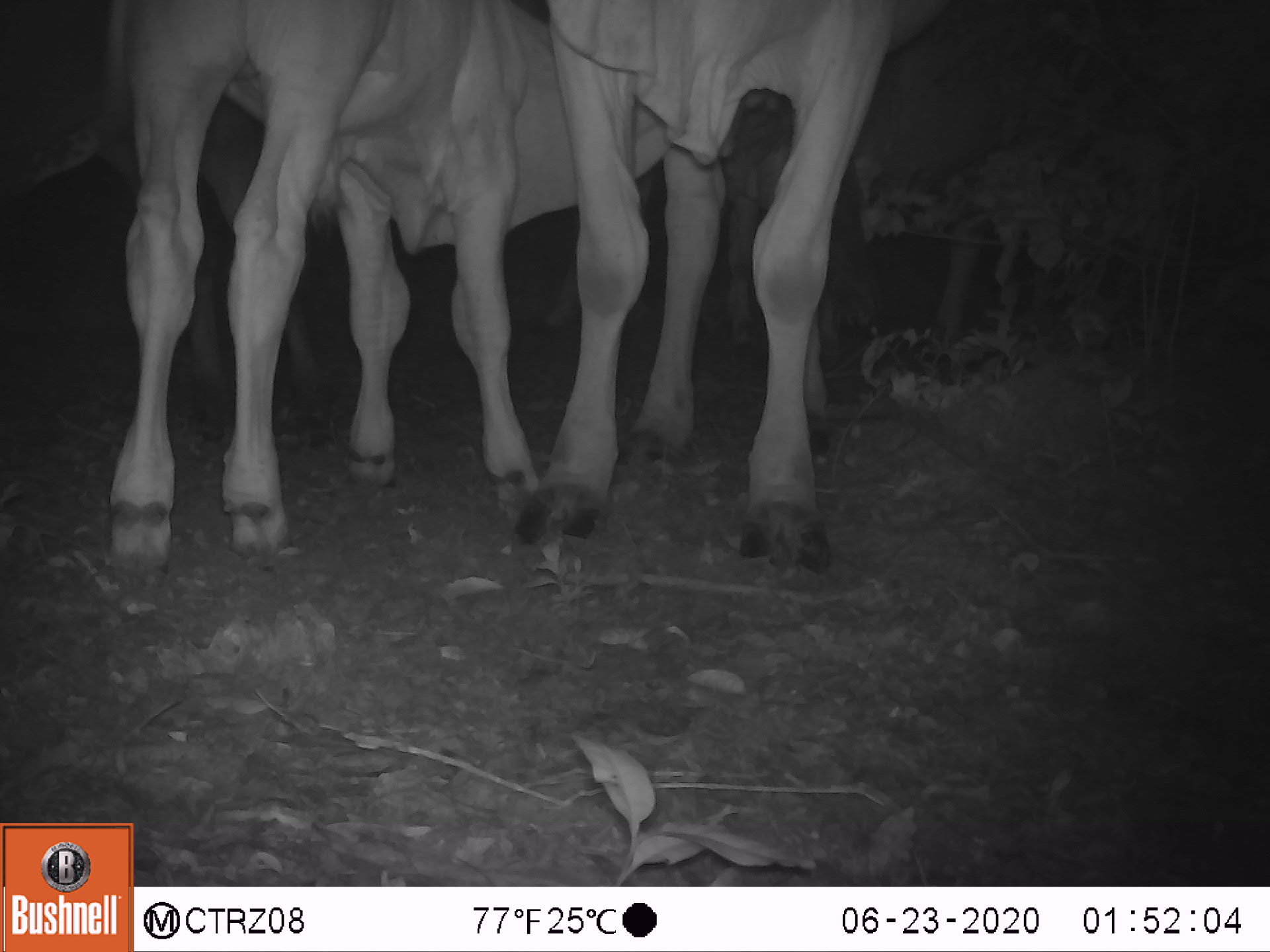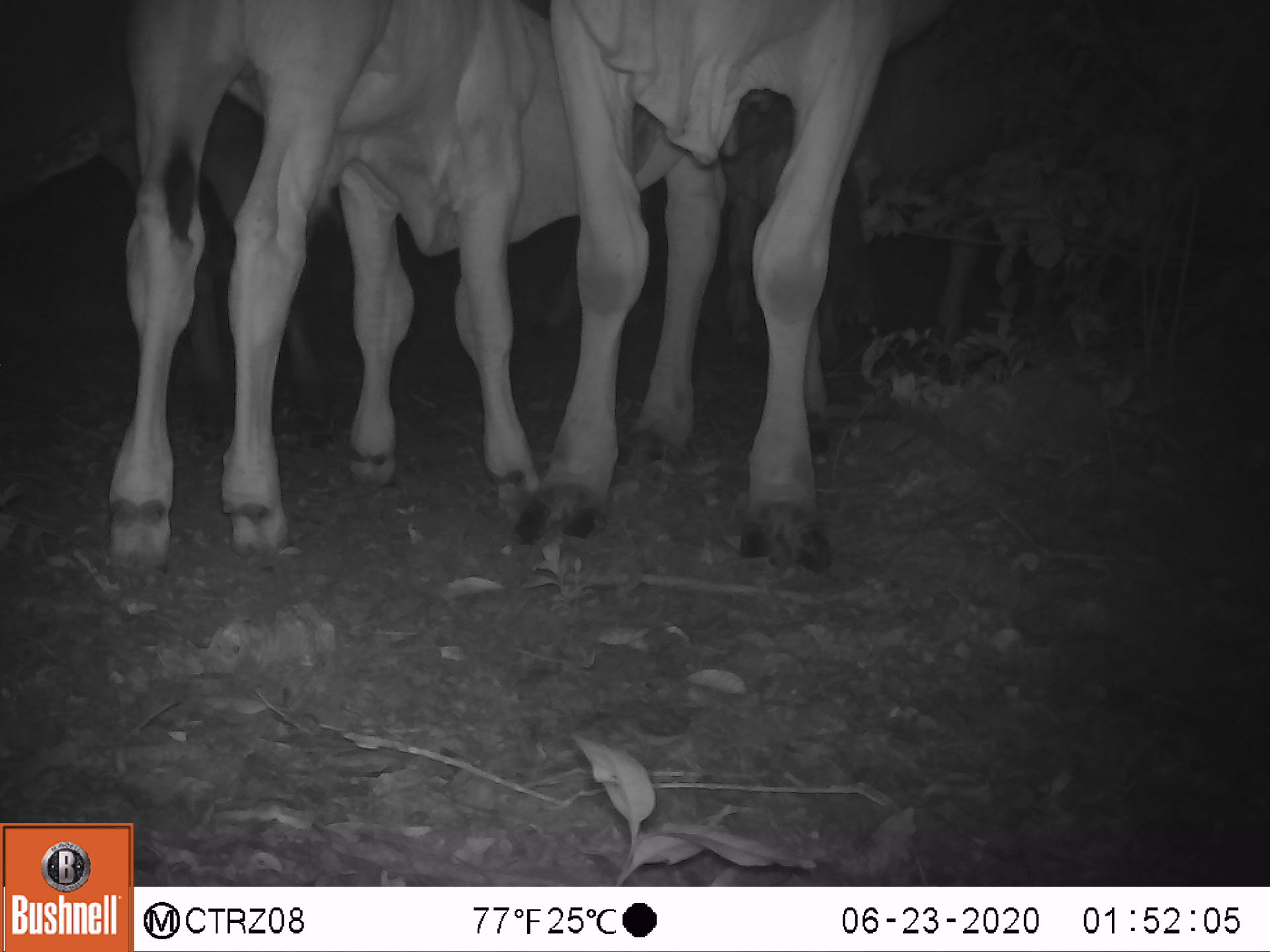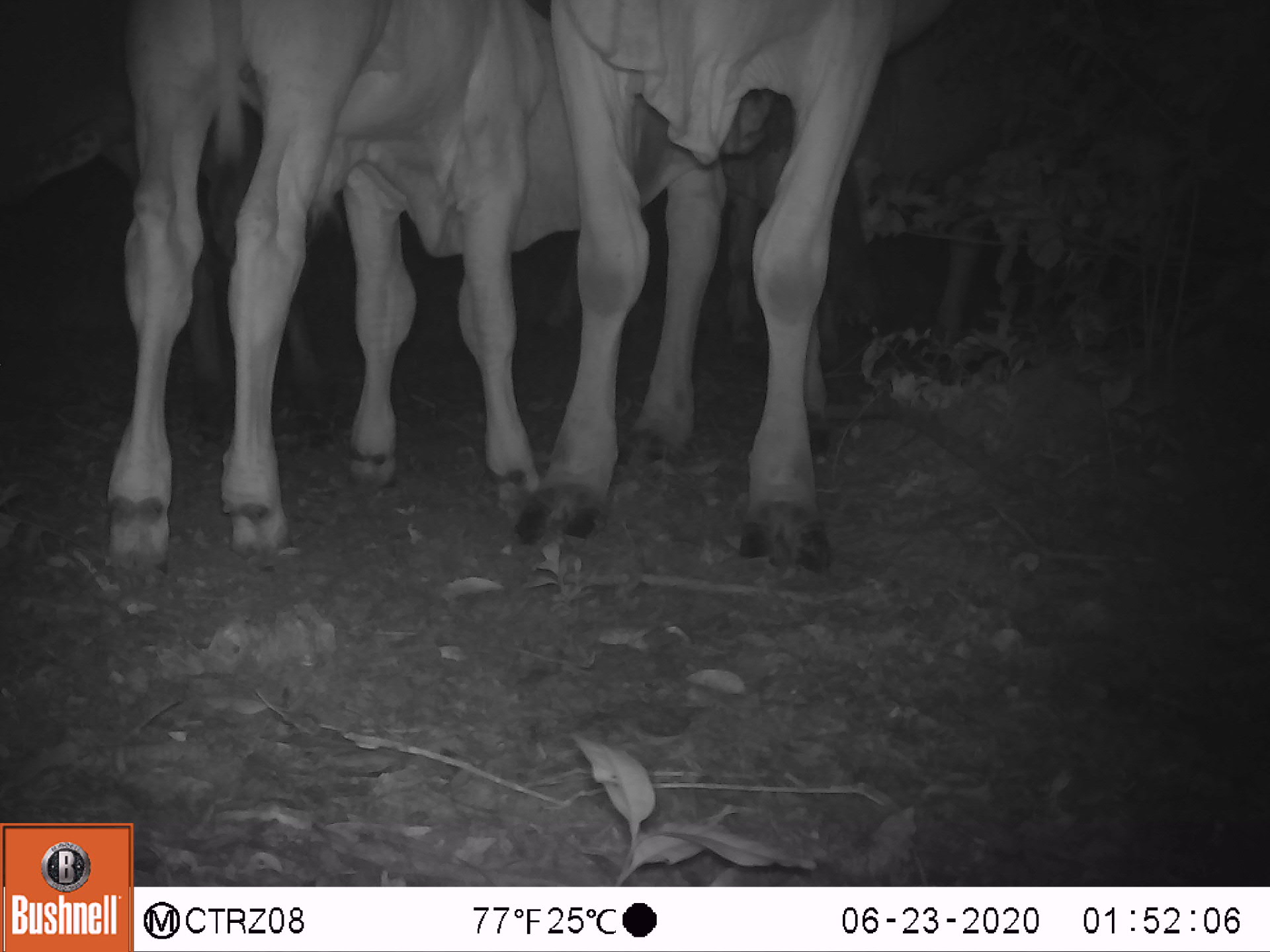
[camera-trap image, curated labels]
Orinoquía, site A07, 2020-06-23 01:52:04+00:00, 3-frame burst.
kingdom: Animalia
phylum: Chordata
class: Mammalia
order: Artiodactyla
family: Bovidae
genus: Bos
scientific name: Bos taurus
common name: cow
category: cattle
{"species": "cattle (cow) (Bos taurus)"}